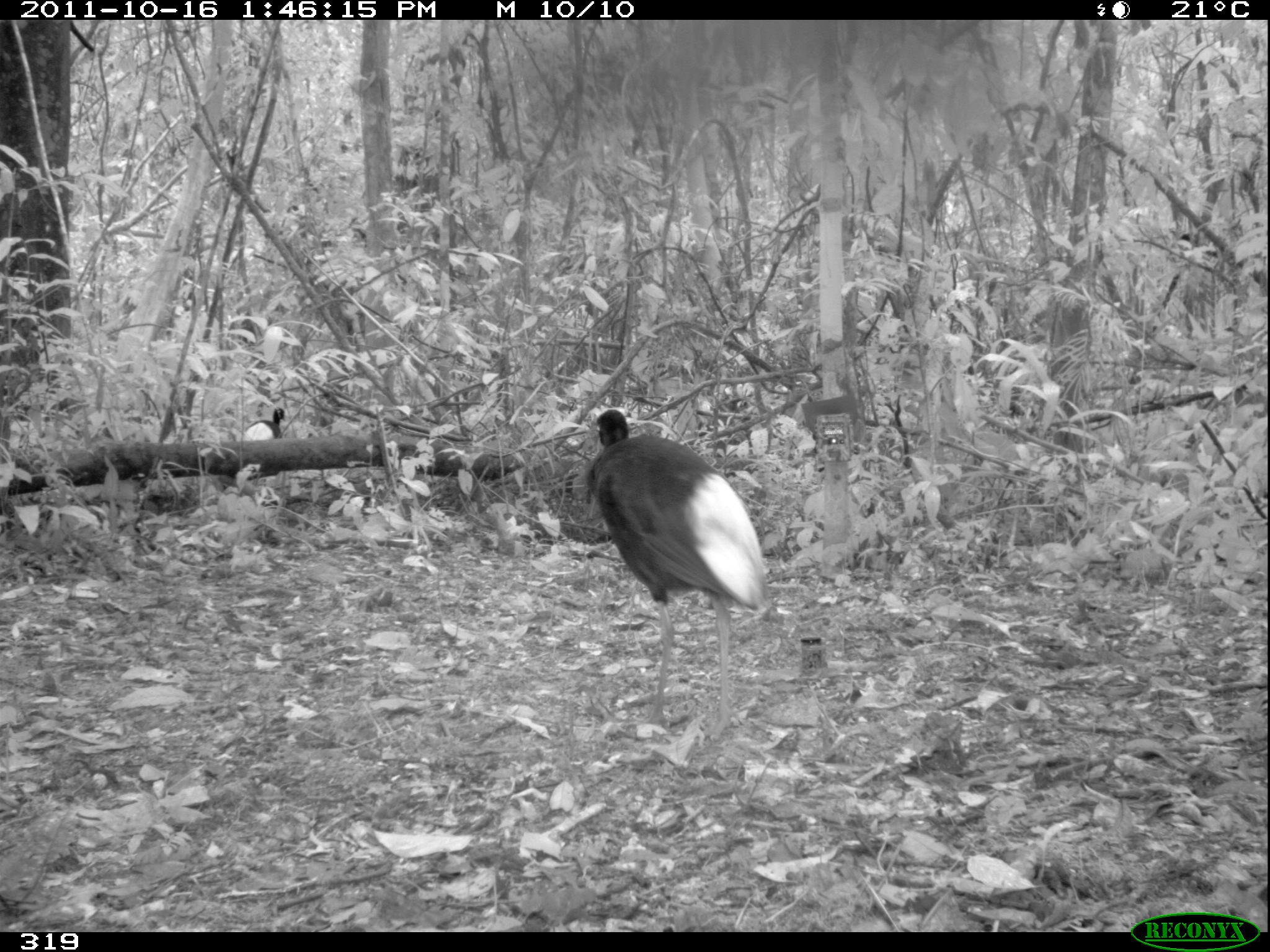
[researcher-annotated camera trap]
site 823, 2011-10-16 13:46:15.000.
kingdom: Animalia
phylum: Chordata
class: Aves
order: Gruiformes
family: Psophiidae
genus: Psophia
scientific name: Psophia leucoptera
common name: pale-winged trumpeter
Psophia leucoptera (pale-winged trumpeter).